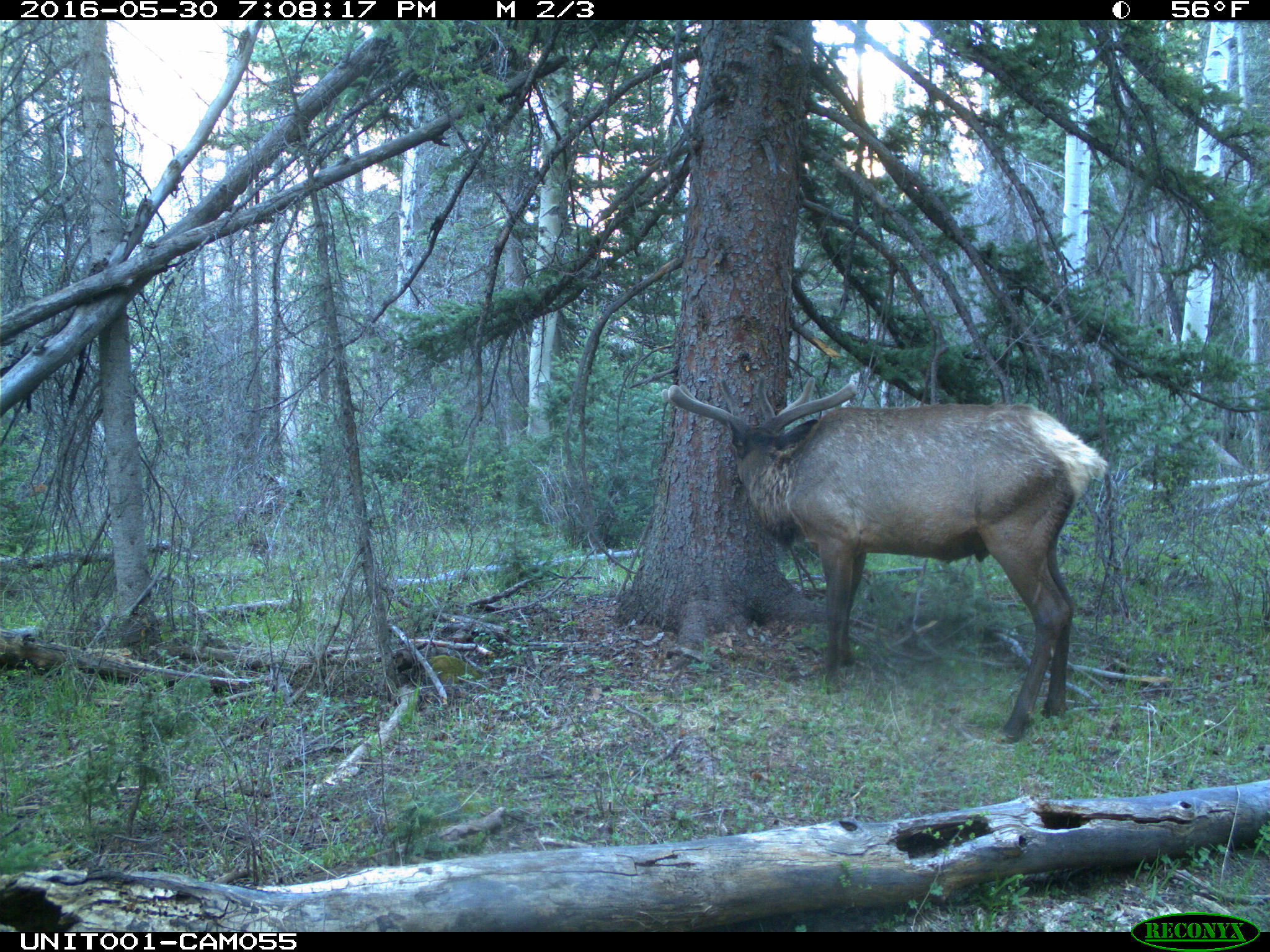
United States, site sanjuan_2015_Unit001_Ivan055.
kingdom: Animalia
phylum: Chordata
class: Mammalia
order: Artiodactyla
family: Cervidae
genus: Cervus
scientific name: Cervus elaphus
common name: red deer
Cervus elaphus (red deer).